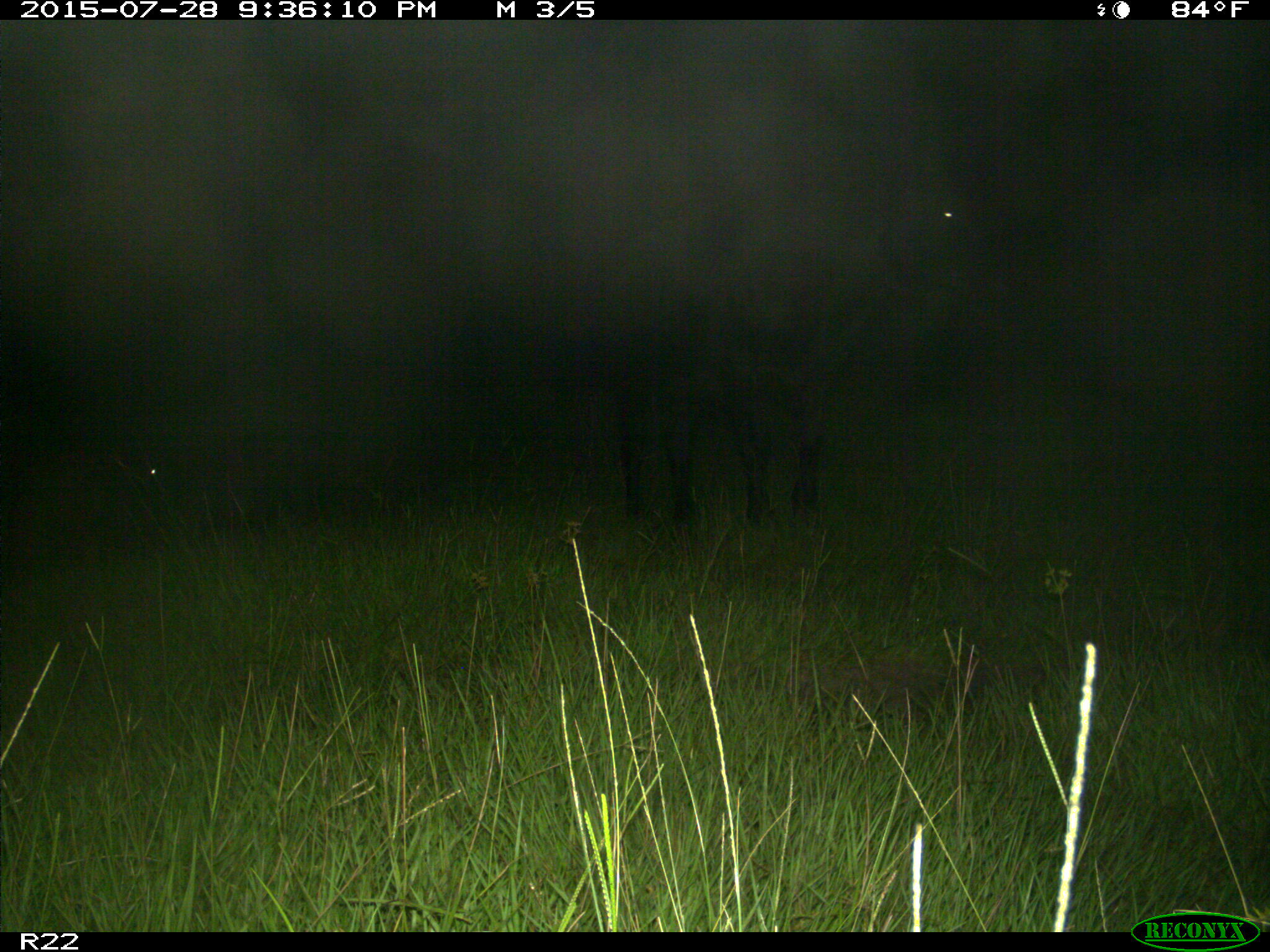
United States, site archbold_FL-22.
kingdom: Animalia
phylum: Chordata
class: Mammalia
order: Artiodactyla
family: Bovidae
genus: Bos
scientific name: Bos taurus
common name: domestic cow